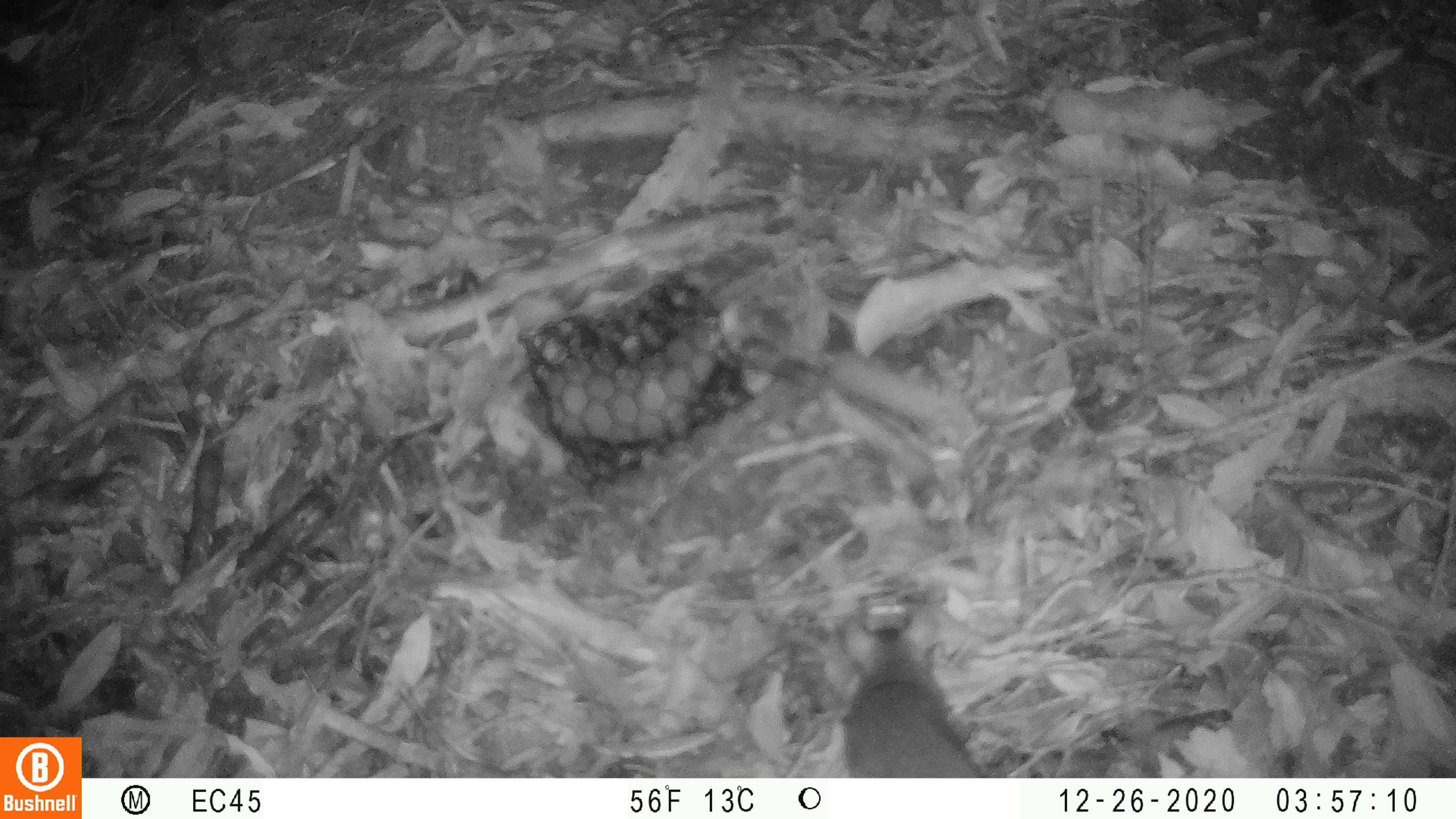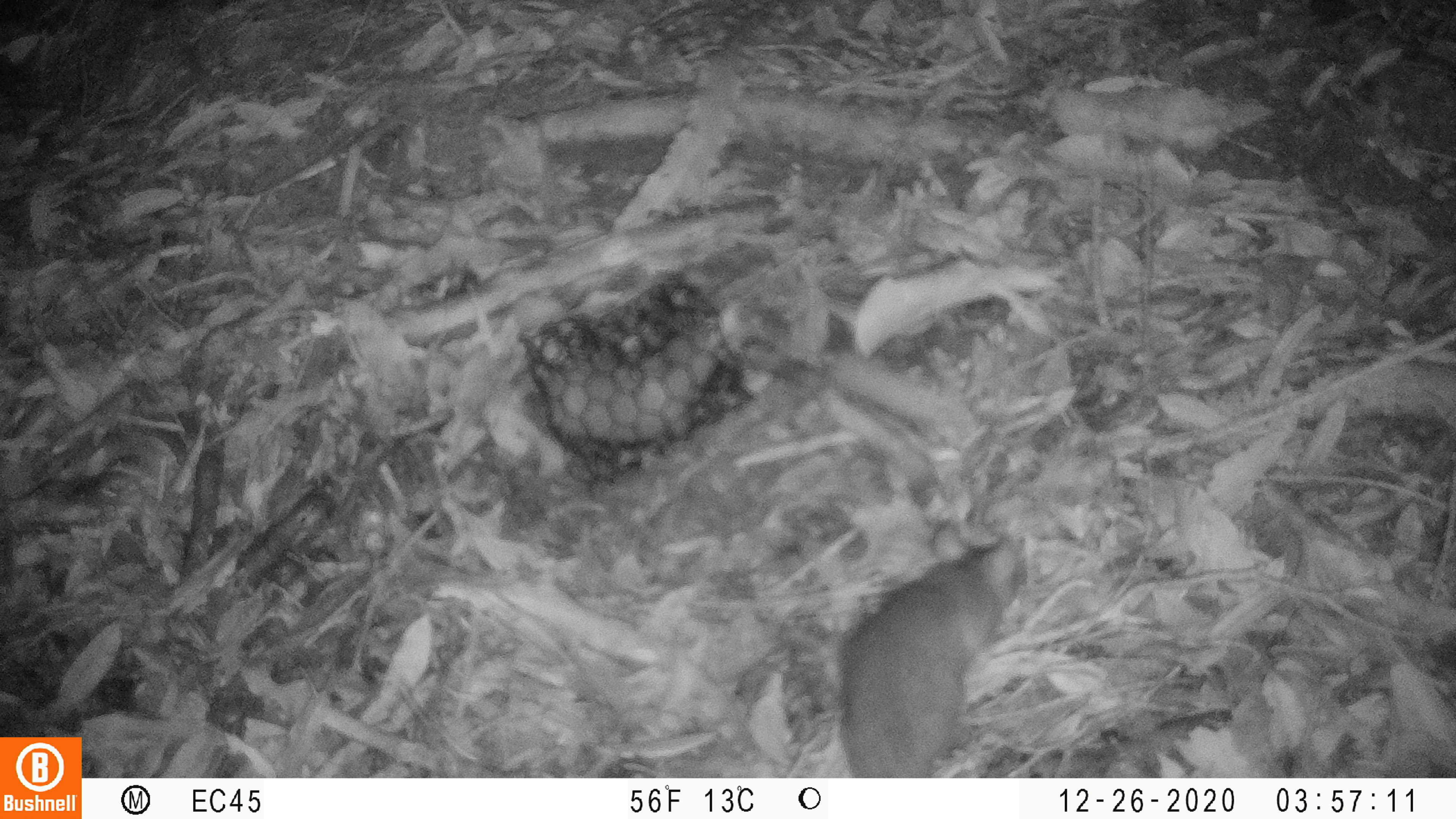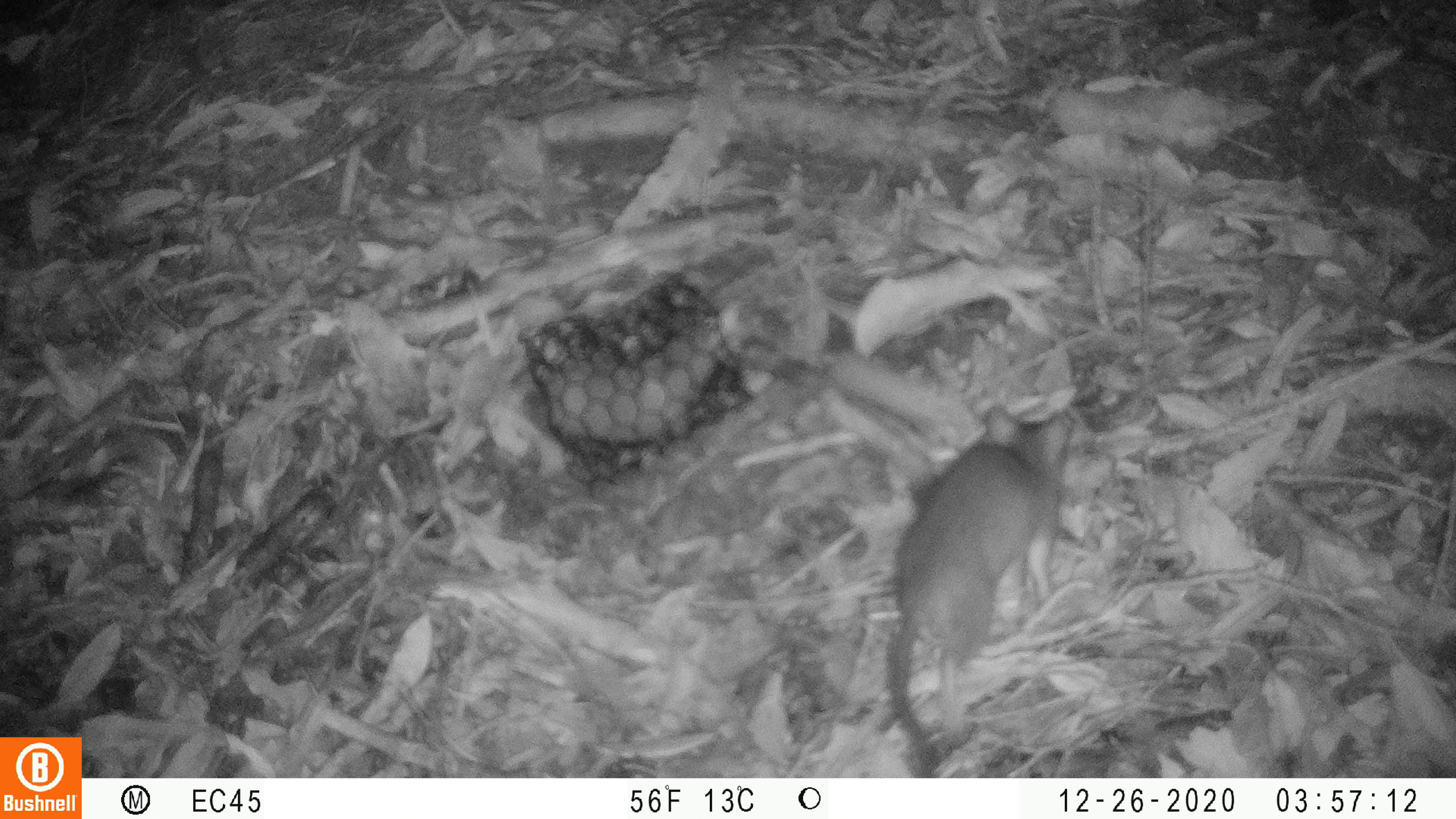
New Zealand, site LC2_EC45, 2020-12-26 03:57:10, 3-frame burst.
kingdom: Animalia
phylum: Chordata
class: Mammalia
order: Rodentia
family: Muridae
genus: Rattus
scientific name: Rattus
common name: rat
Rat (Rattus).